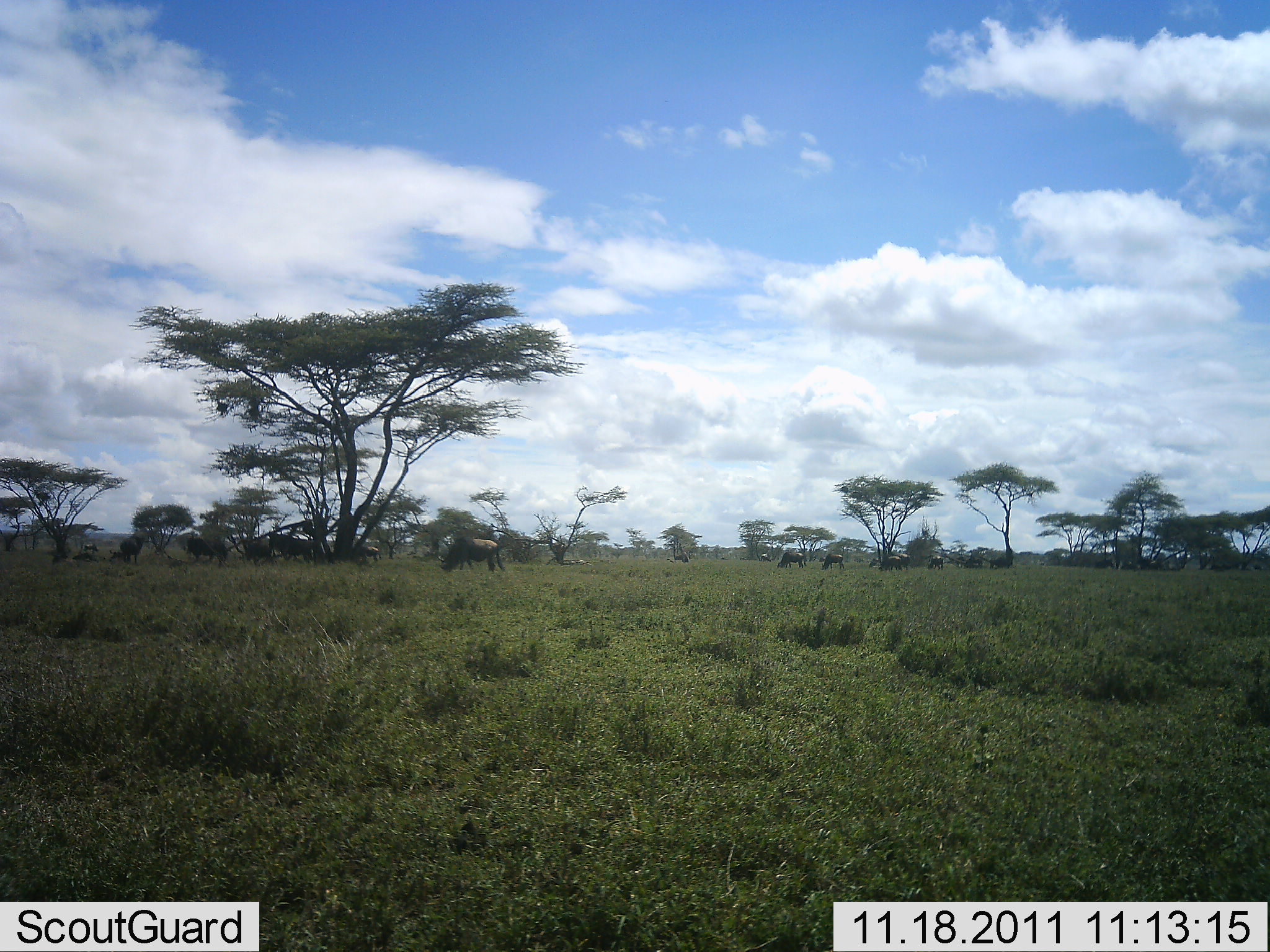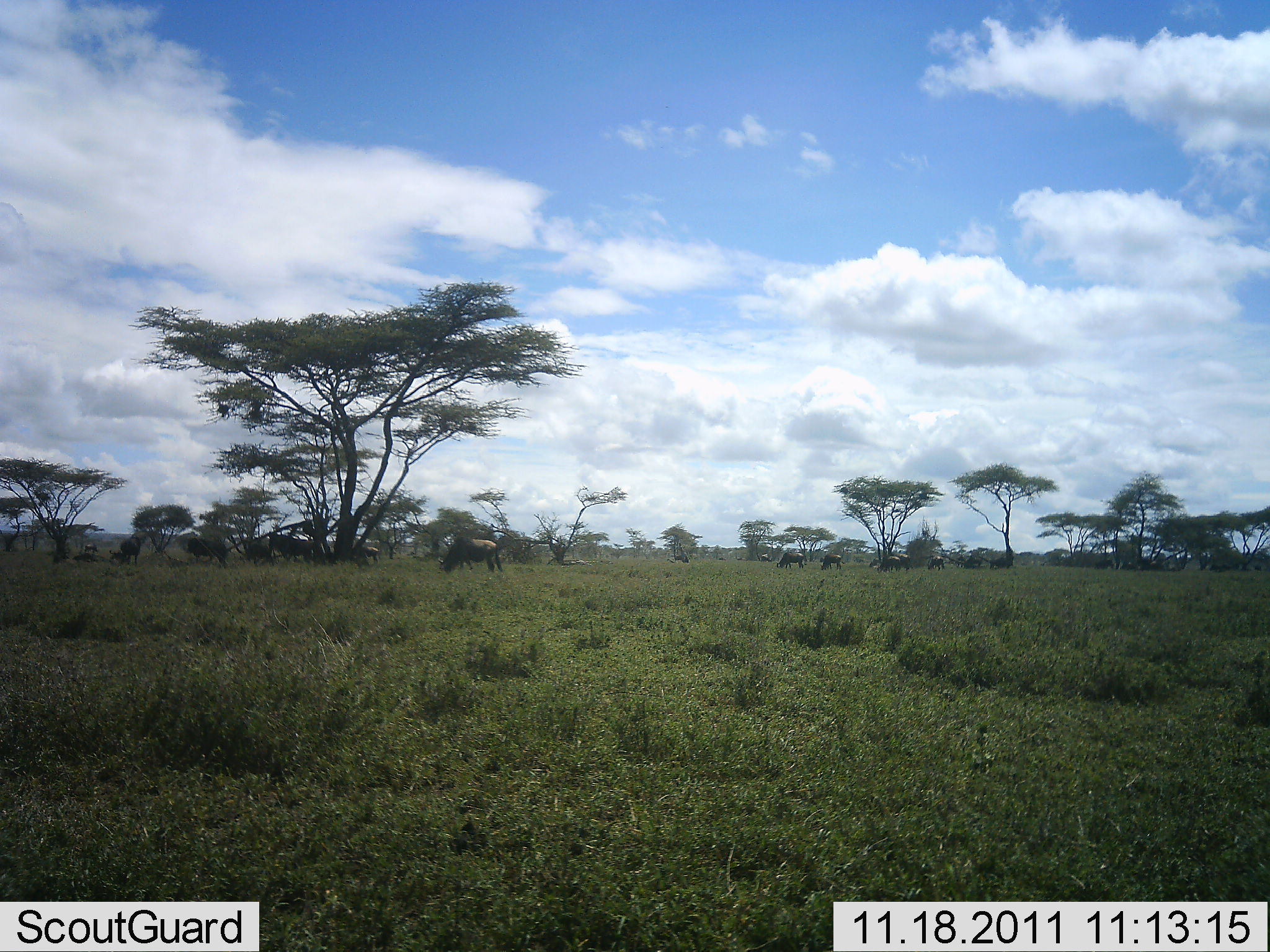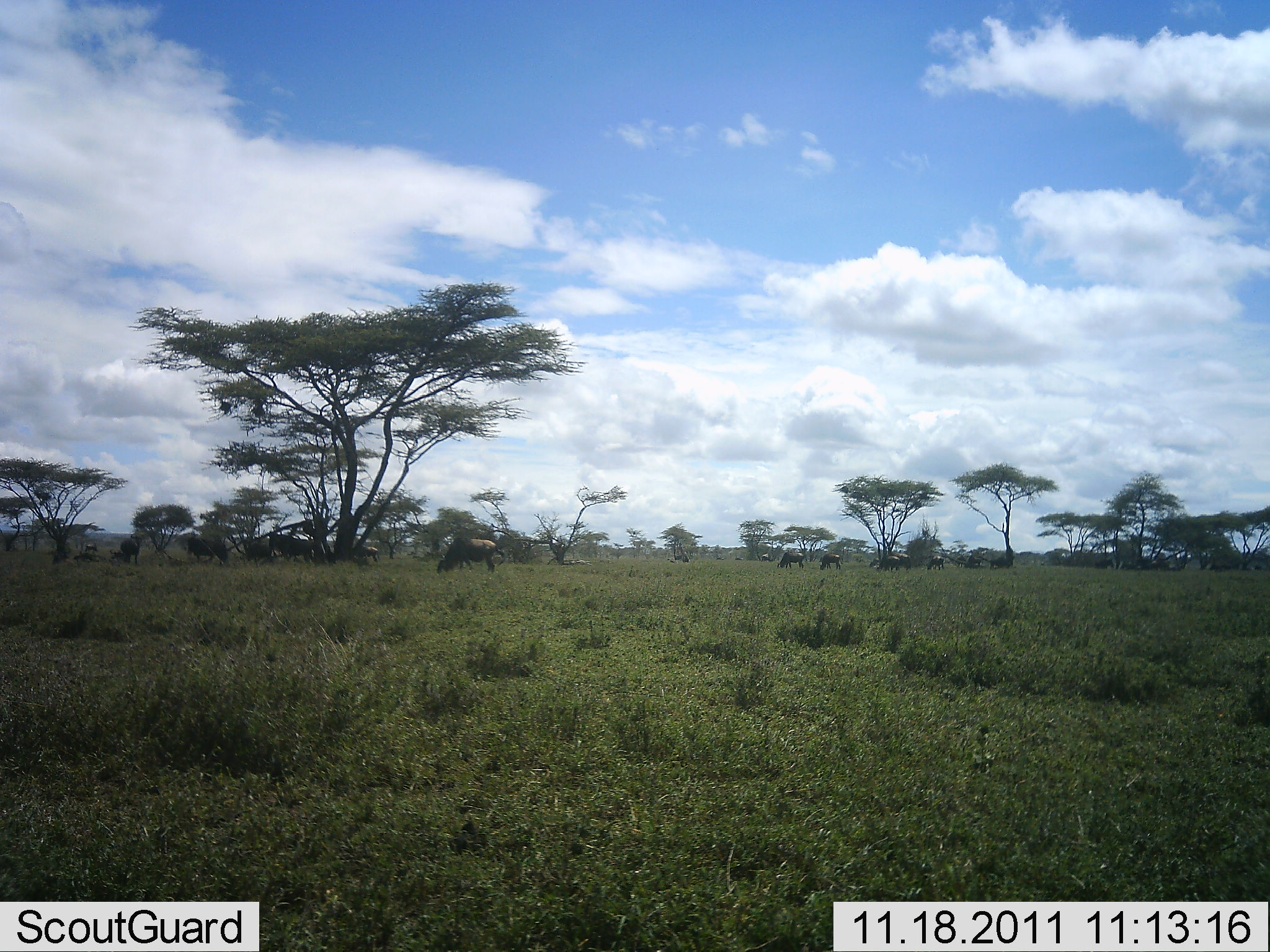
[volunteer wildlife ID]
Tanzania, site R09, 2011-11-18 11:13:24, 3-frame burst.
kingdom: Animalia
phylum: Chordata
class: Mammalia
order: Artiodactyla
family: Bovidae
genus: Connochaetes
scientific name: Connochaetes taurinus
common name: blue wildebeest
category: wildebeest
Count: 11-50.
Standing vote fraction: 62%.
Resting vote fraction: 15%.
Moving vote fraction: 8%.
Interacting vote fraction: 0%.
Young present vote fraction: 0%.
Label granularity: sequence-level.